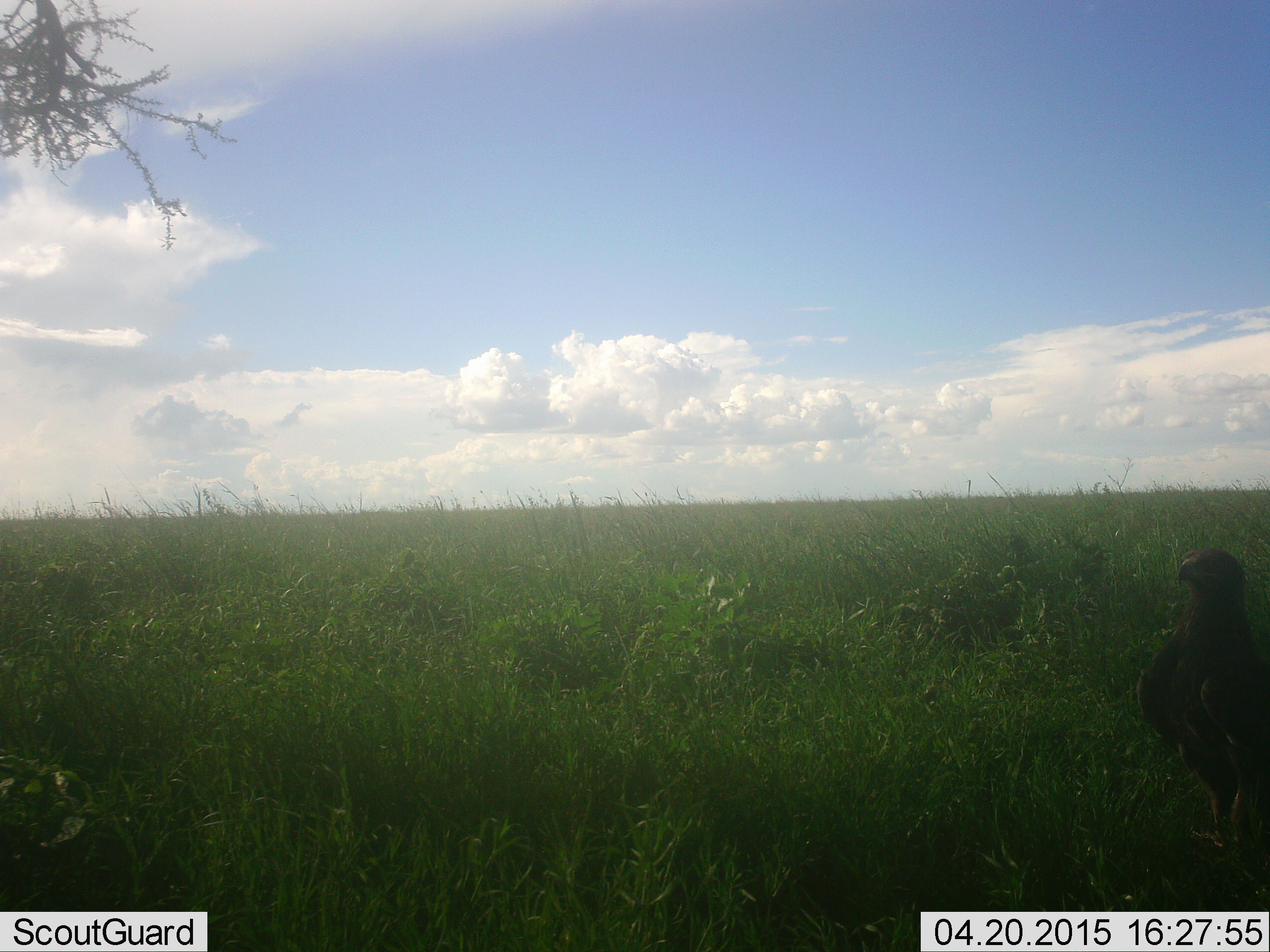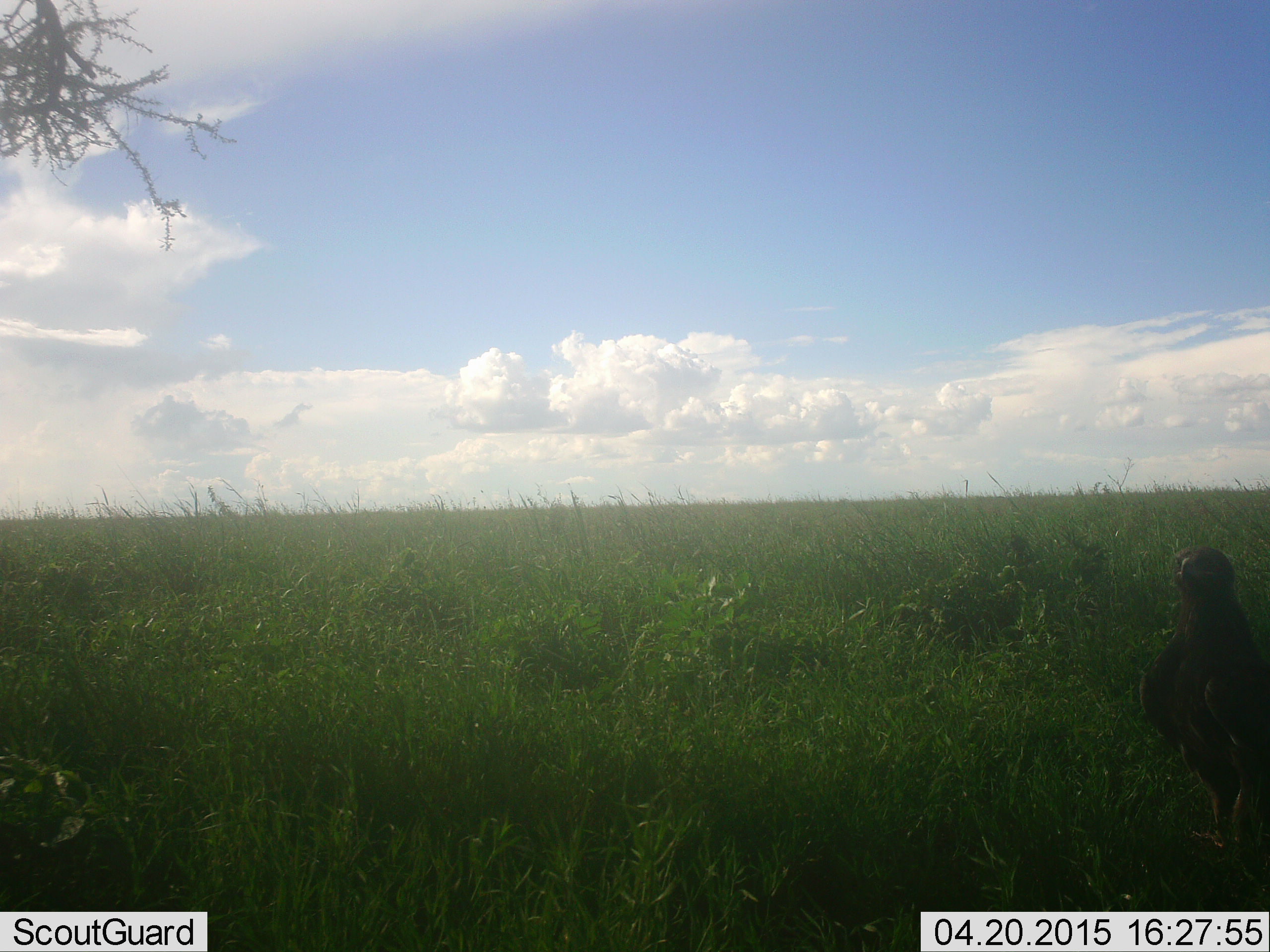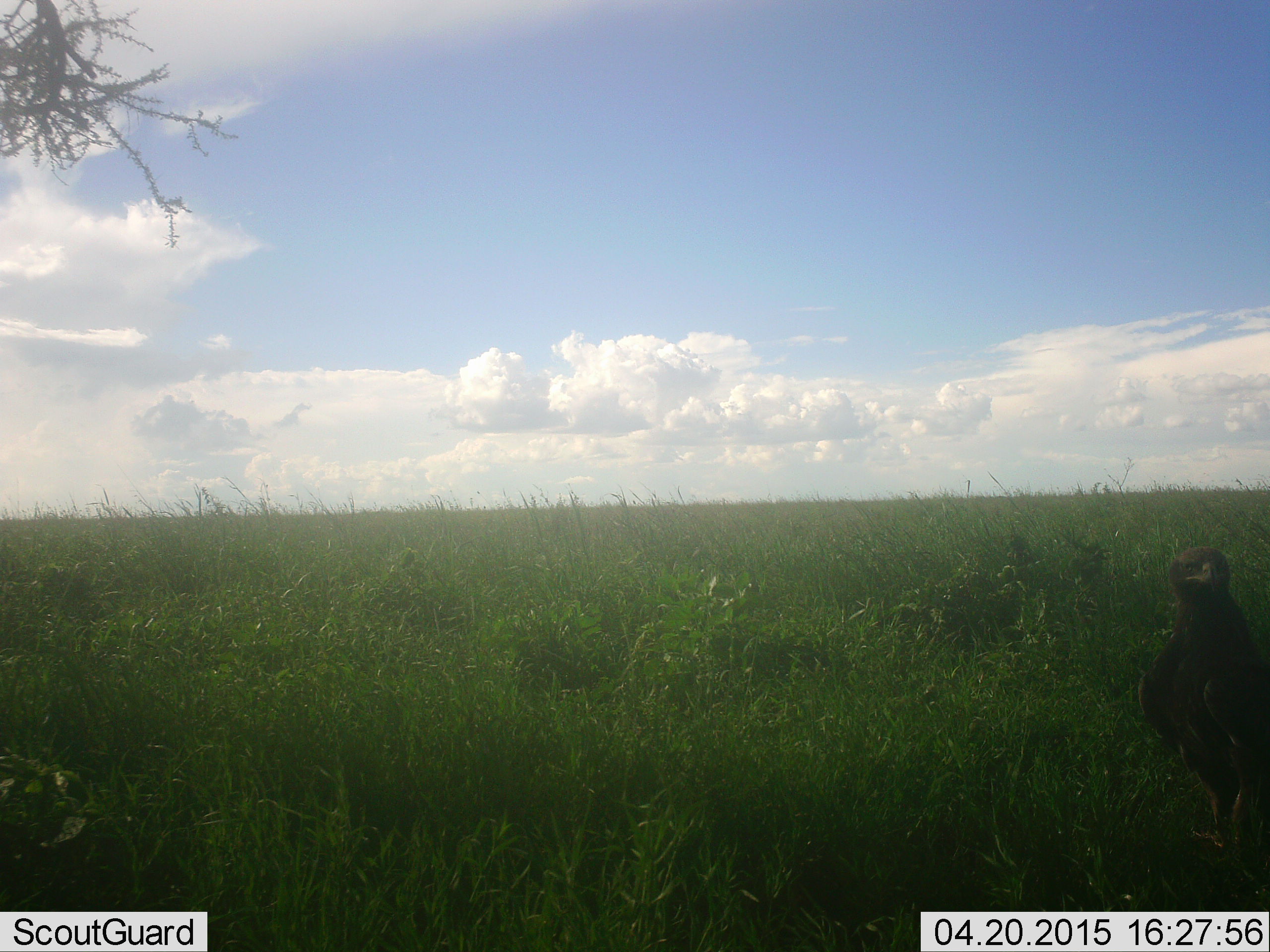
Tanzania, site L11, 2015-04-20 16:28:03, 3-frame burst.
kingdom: Animalia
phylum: Chordata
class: Aves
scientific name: Aves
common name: bird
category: otherbird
Otherbird (bird) (Aves), count 1. Behavior (volunteer vote fractions): standing 90%, resting 10%, moving 0%, interacting 0%. Young present (vote fraction): 0%. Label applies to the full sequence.